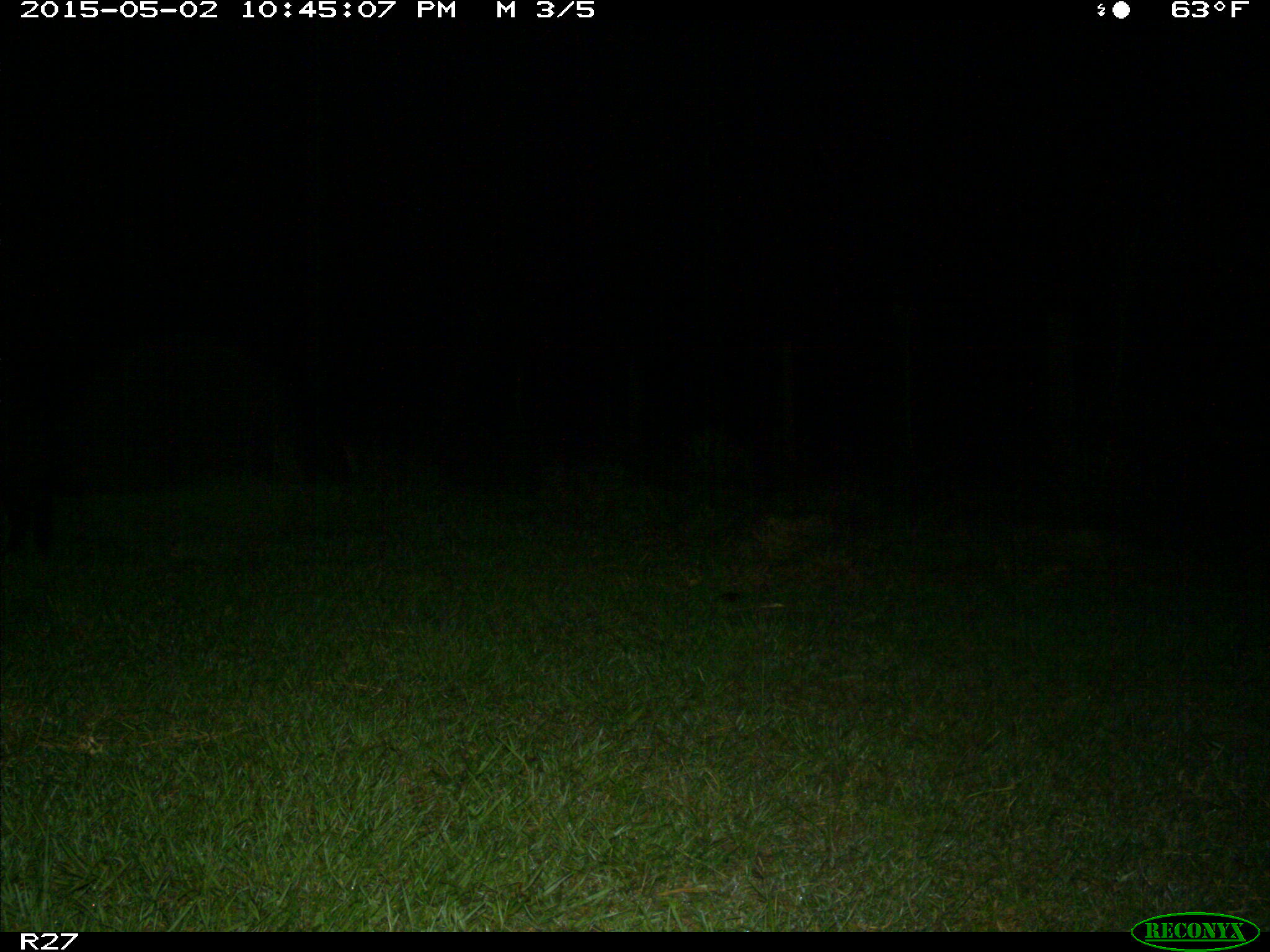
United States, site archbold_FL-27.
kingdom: Animalia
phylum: Chordata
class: Mammalia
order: Artiodactyla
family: Suidae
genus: Sus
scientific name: Sus scrofa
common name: wild boar